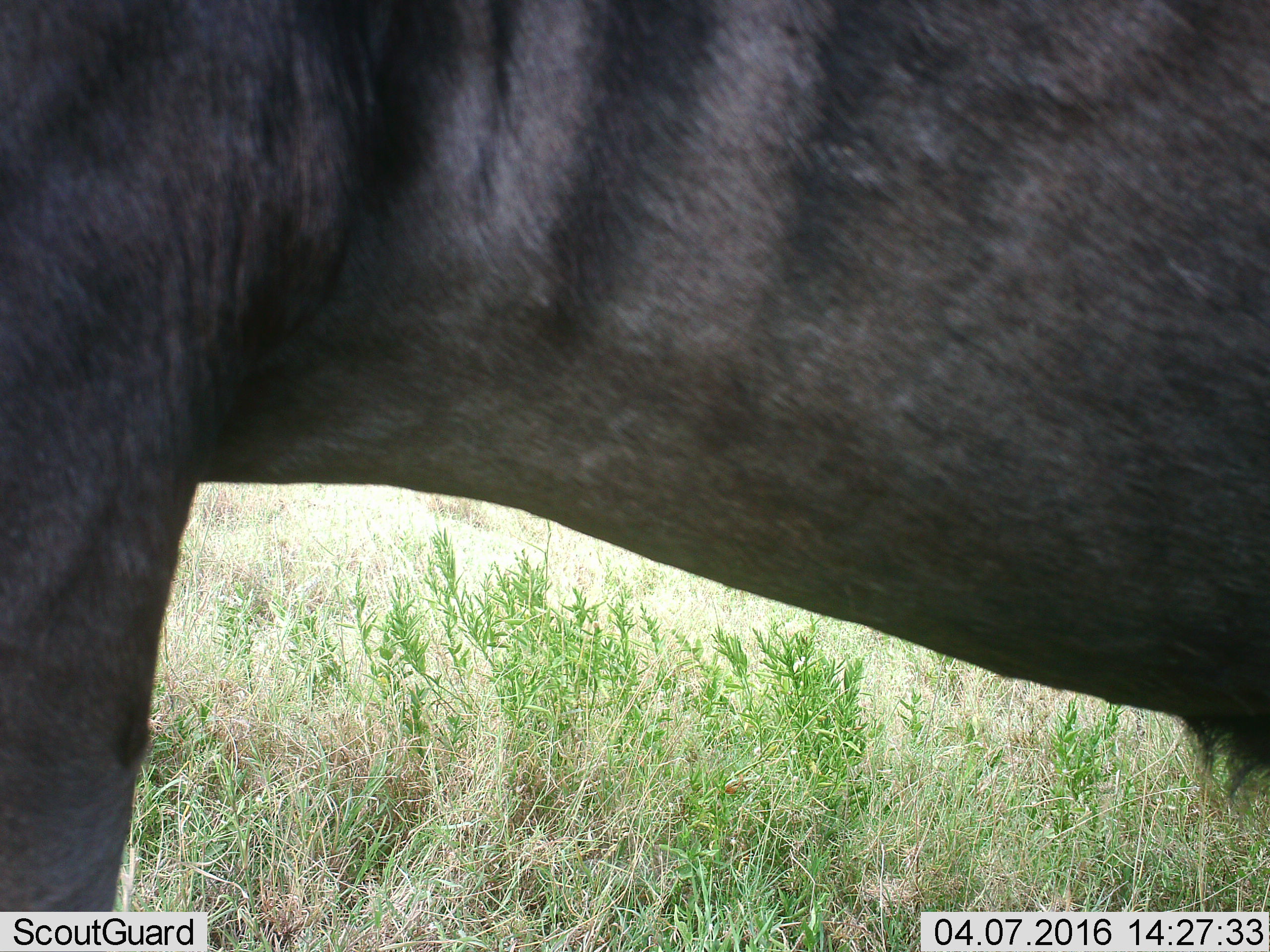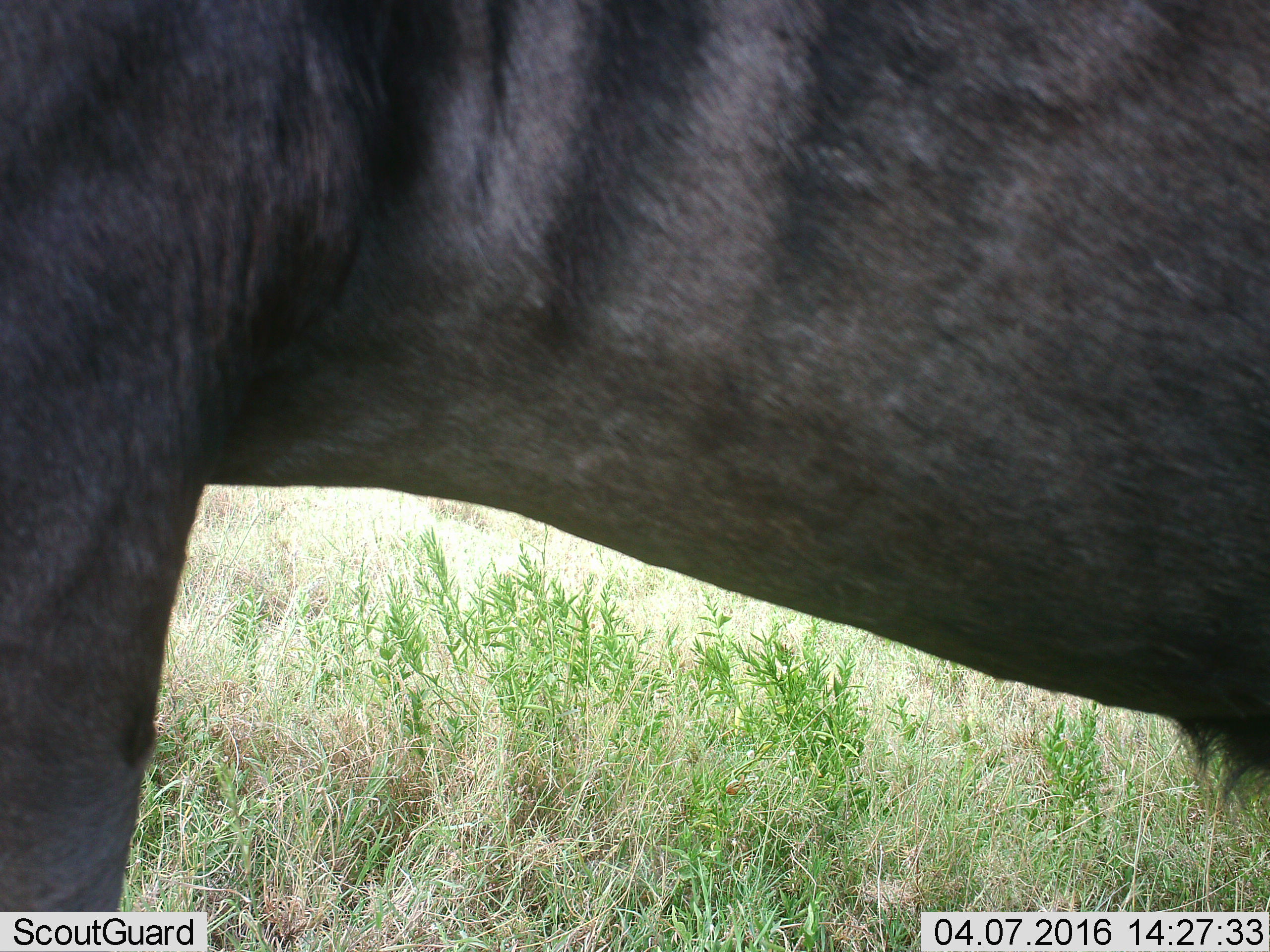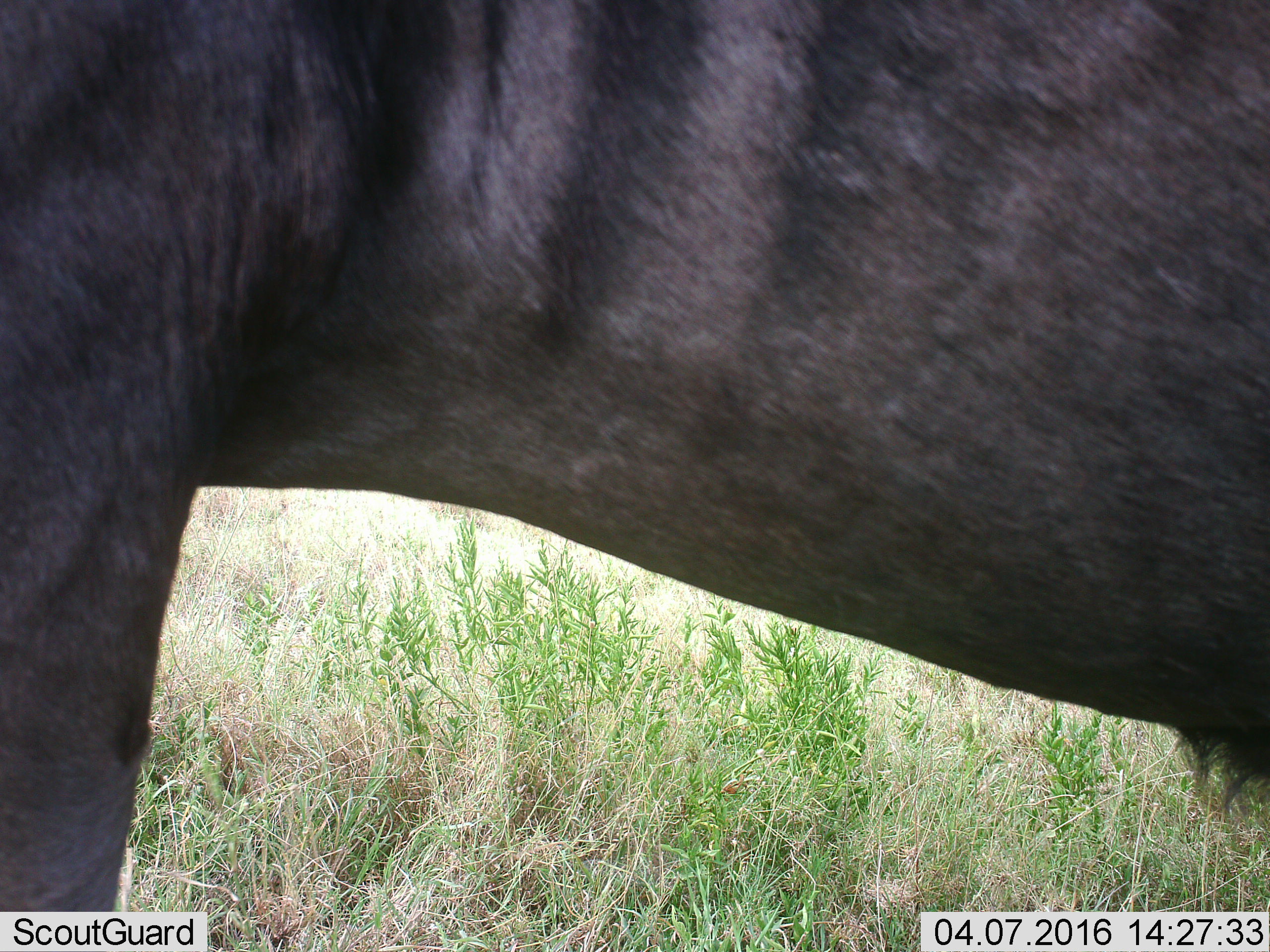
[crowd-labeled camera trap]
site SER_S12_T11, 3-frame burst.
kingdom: Animalia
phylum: Chordata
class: Mammalia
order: Artiodactyla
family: Bovidae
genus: Connochaetes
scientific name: Connochaetes taurinus taurinus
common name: blue wildebeest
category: wildebeestblue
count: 1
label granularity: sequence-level